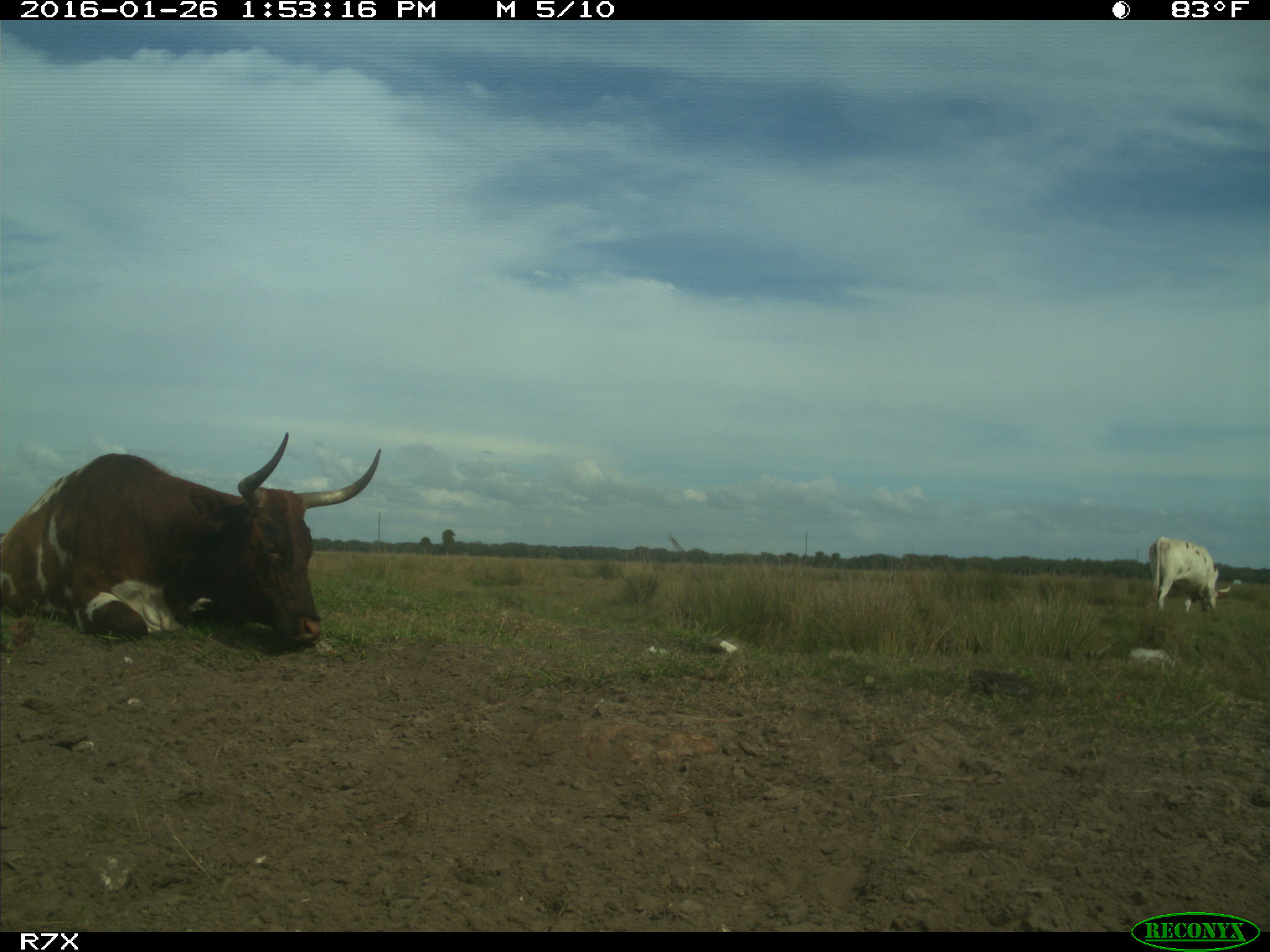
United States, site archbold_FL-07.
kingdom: Animalia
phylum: Chordata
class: Mammalia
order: Artiodactyla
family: Bovidae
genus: Bos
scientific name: Bos taurus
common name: domestic cow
Bos taurus (domestic cow).